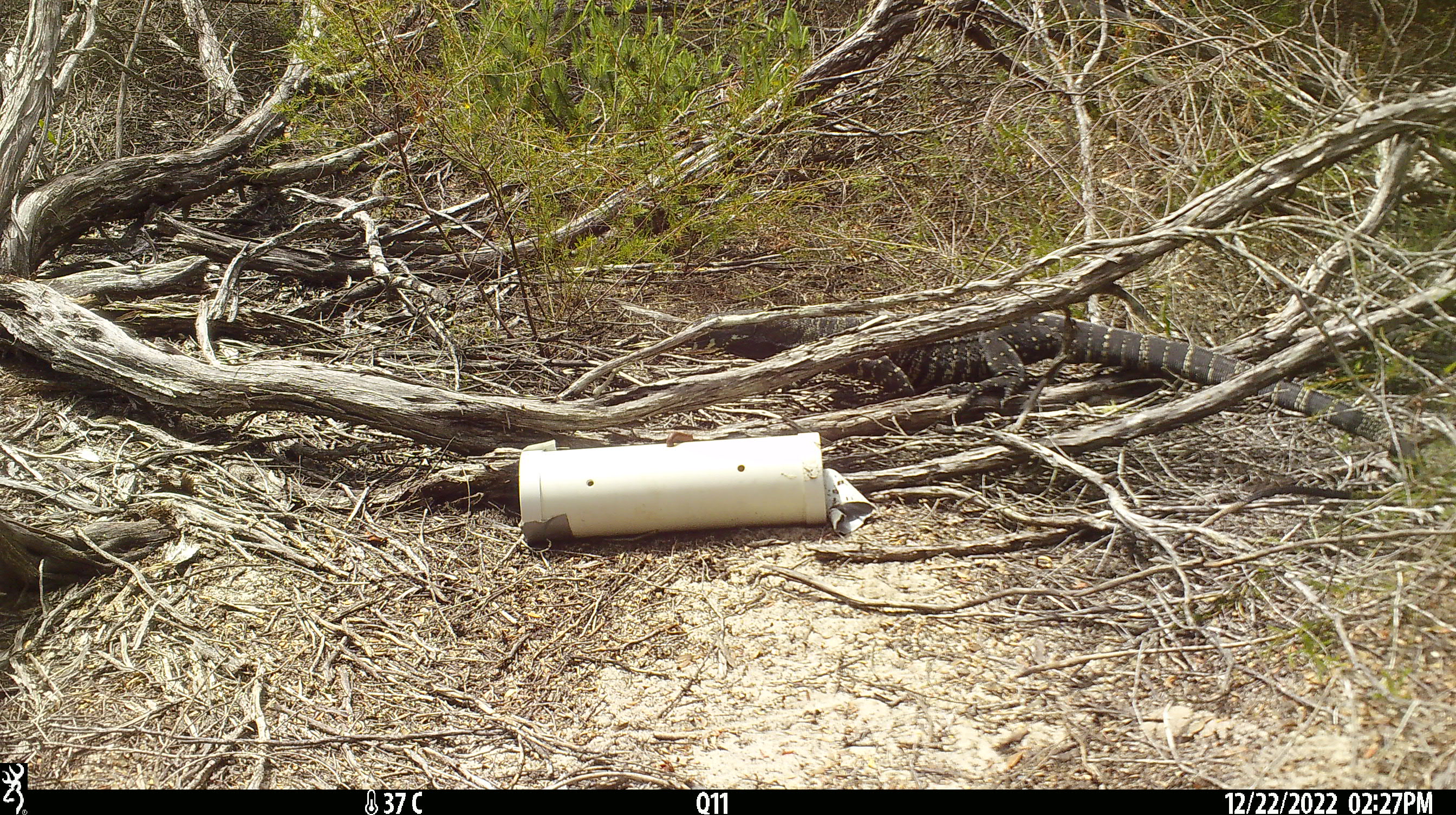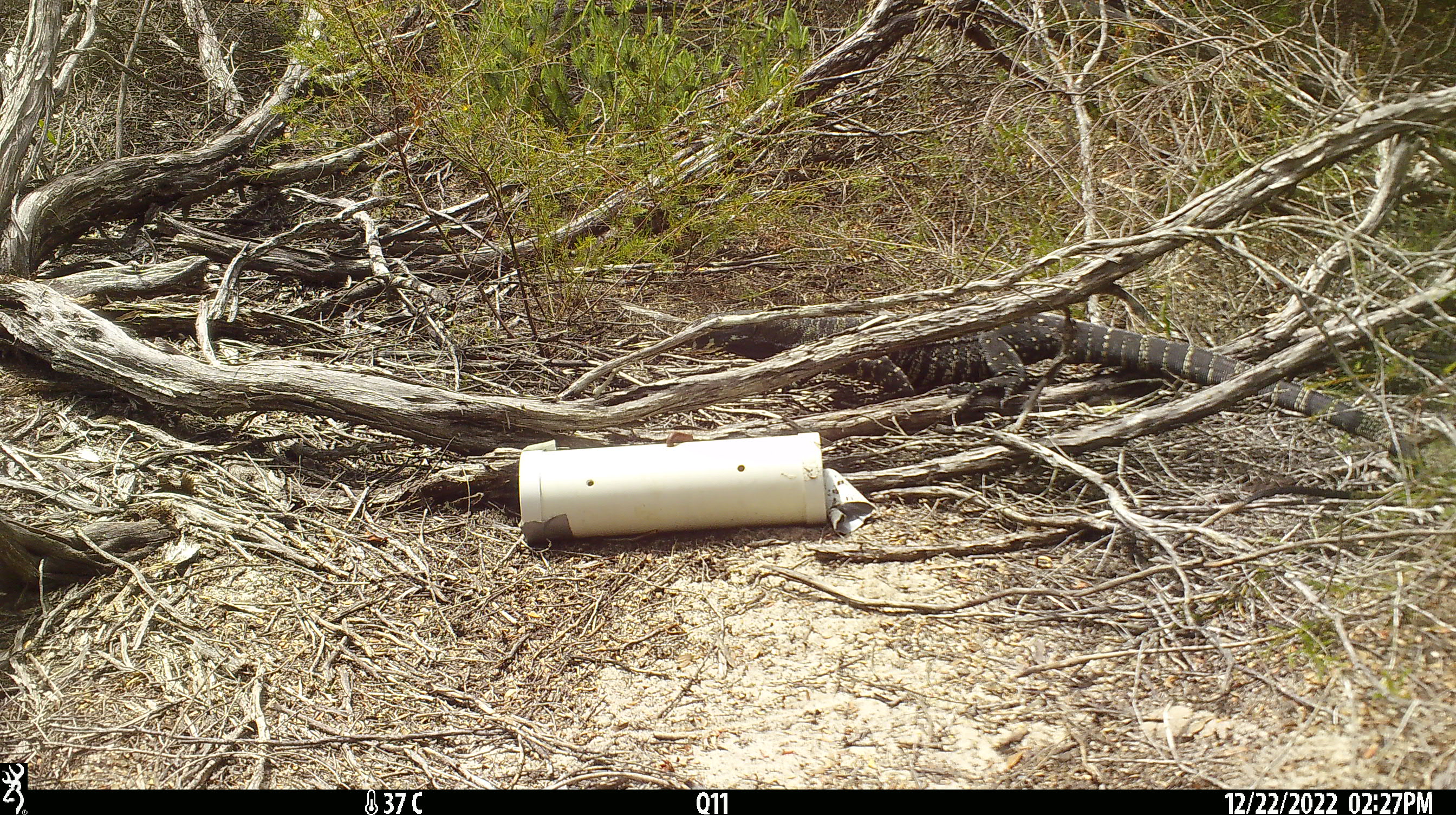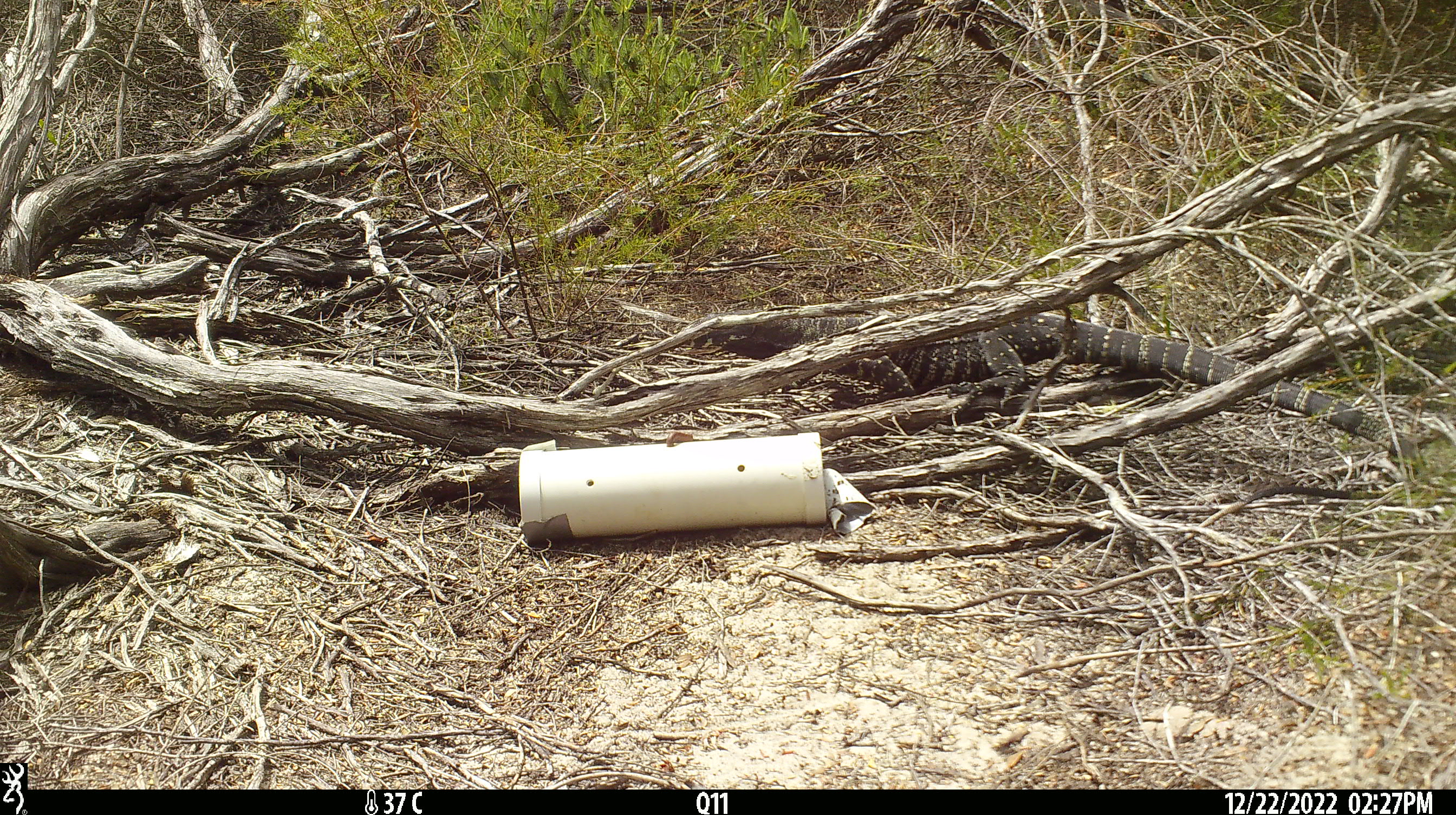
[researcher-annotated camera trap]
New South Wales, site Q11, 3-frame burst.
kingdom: Animalia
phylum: Chordata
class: Reptilia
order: Squamata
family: Varanidae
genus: Varanus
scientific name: Varanus varius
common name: lace monitor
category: goanna